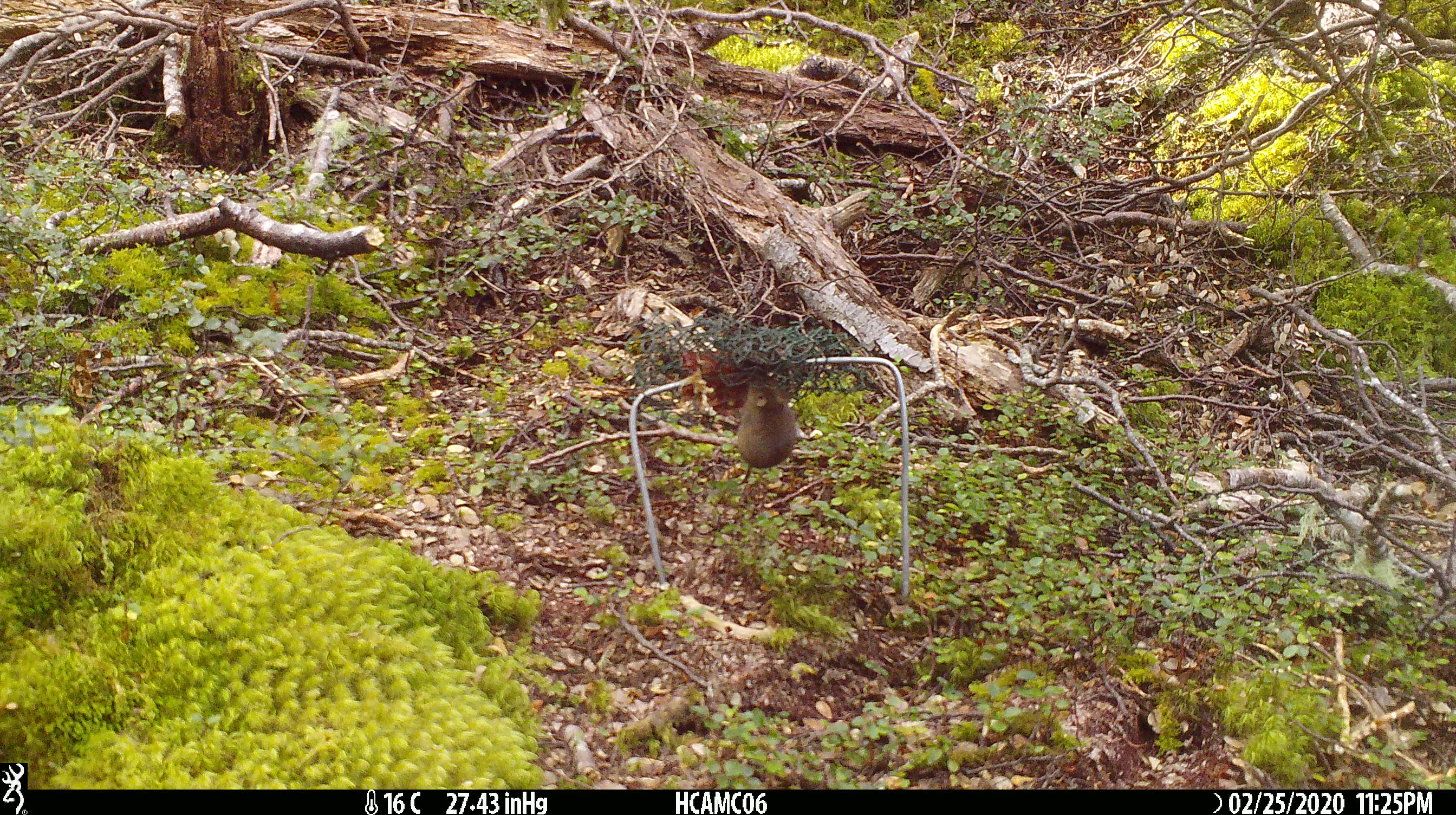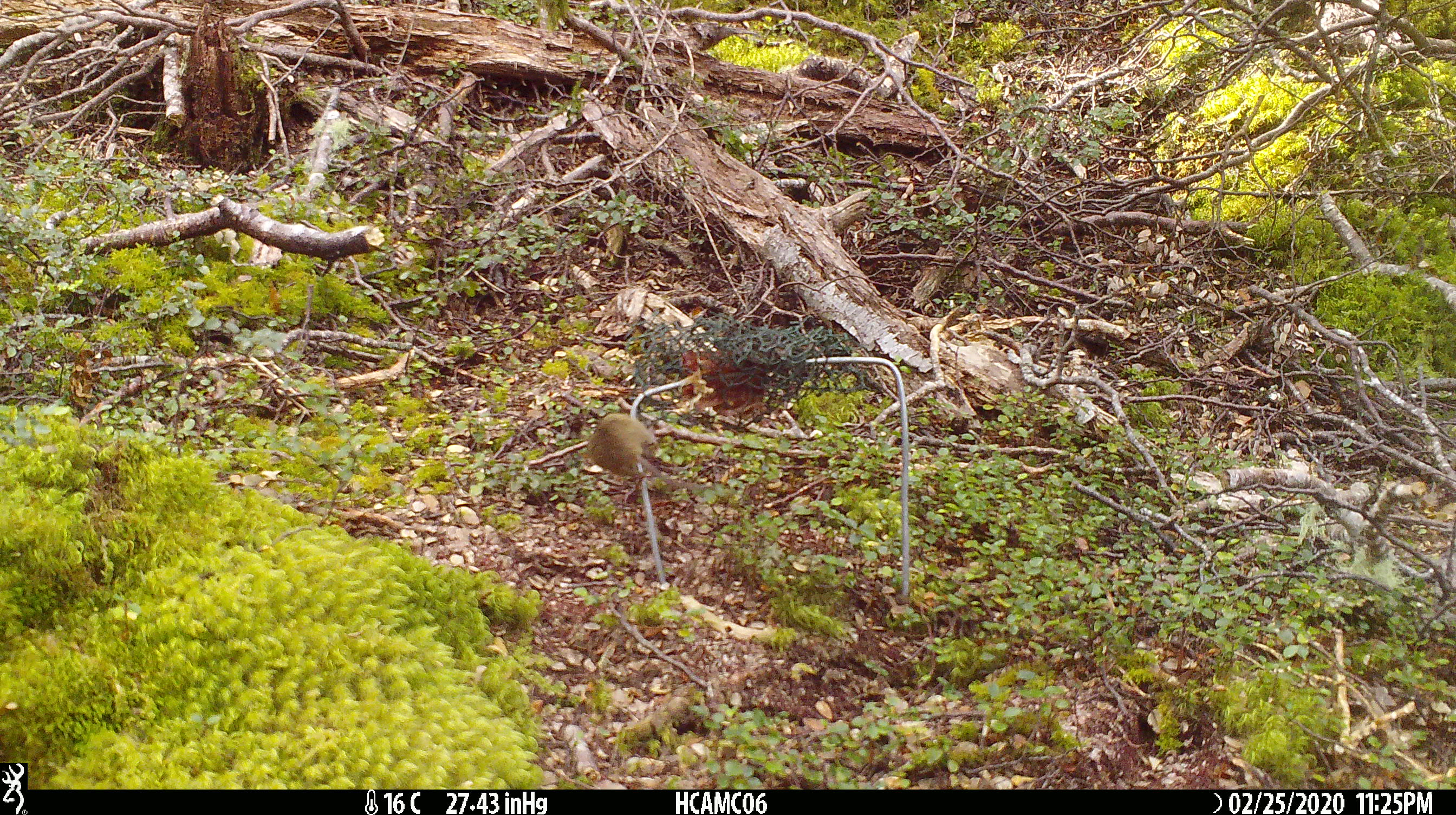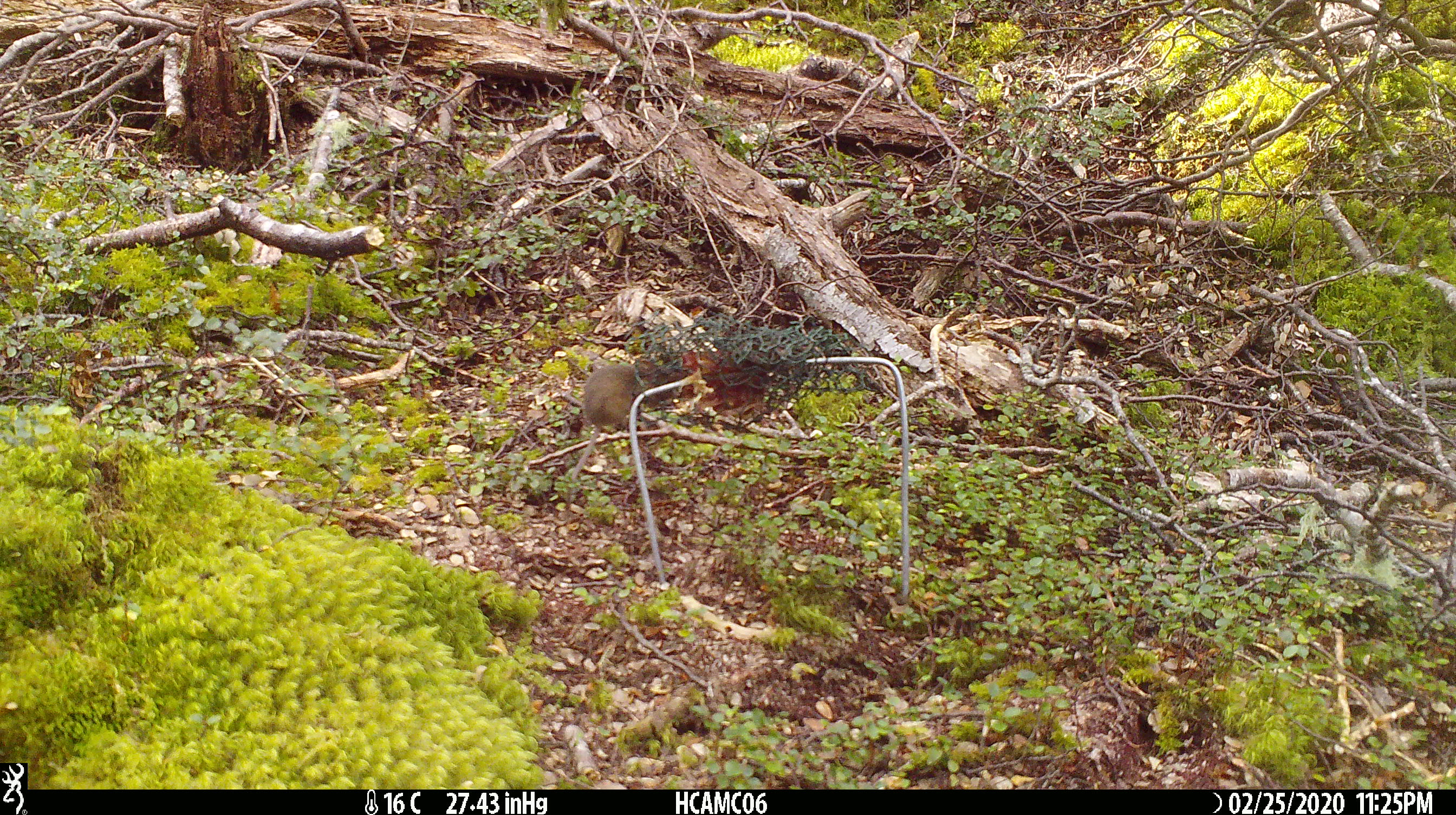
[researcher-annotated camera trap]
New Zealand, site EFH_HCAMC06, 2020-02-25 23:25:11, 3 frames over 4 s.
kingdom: Animalia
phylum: Chordata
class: Mammalia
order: Rodentia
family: Muridae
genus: Mus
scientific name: Mus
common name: mouse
Mouse (Mus).